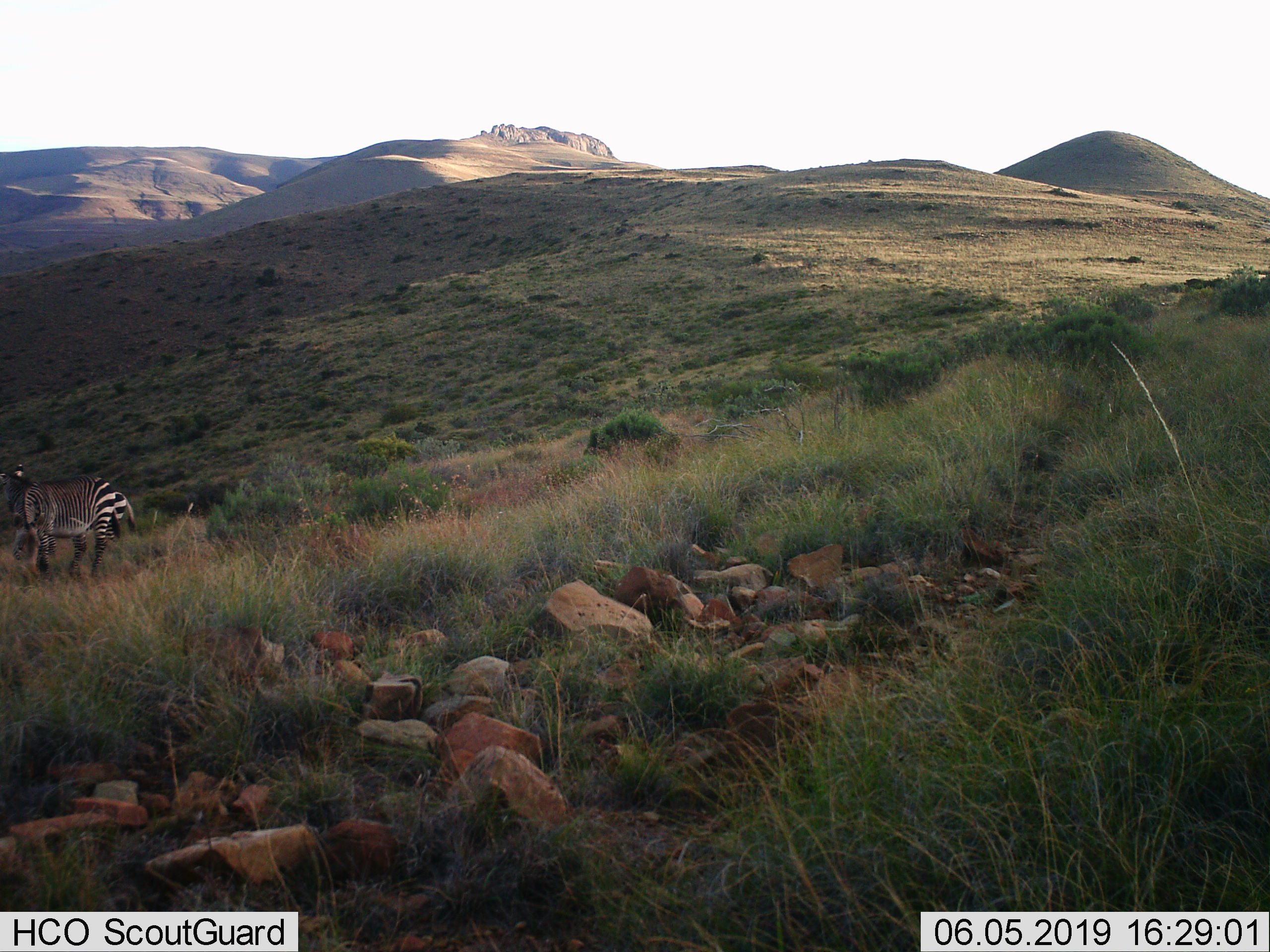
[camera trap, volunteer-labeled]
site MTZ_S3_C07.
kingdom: Animalia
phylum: Chordata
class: Mammalia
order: Perissodactyla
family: Equidae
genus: Equus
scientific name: Equus zebra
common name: mountain zebra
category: zebramountain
Zebramountain (mountain zebra) (Equus zebra), count 2. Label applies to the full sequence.